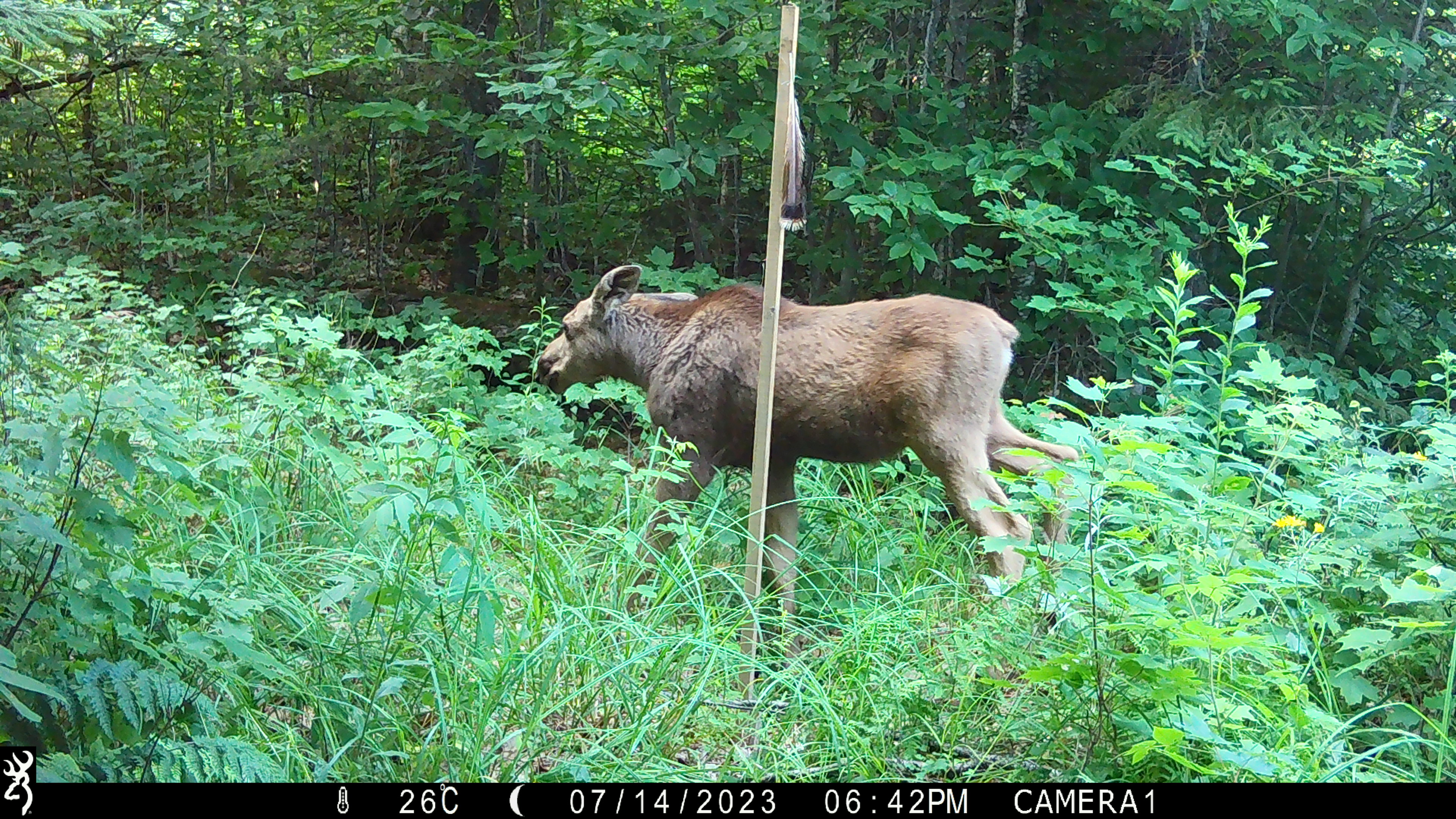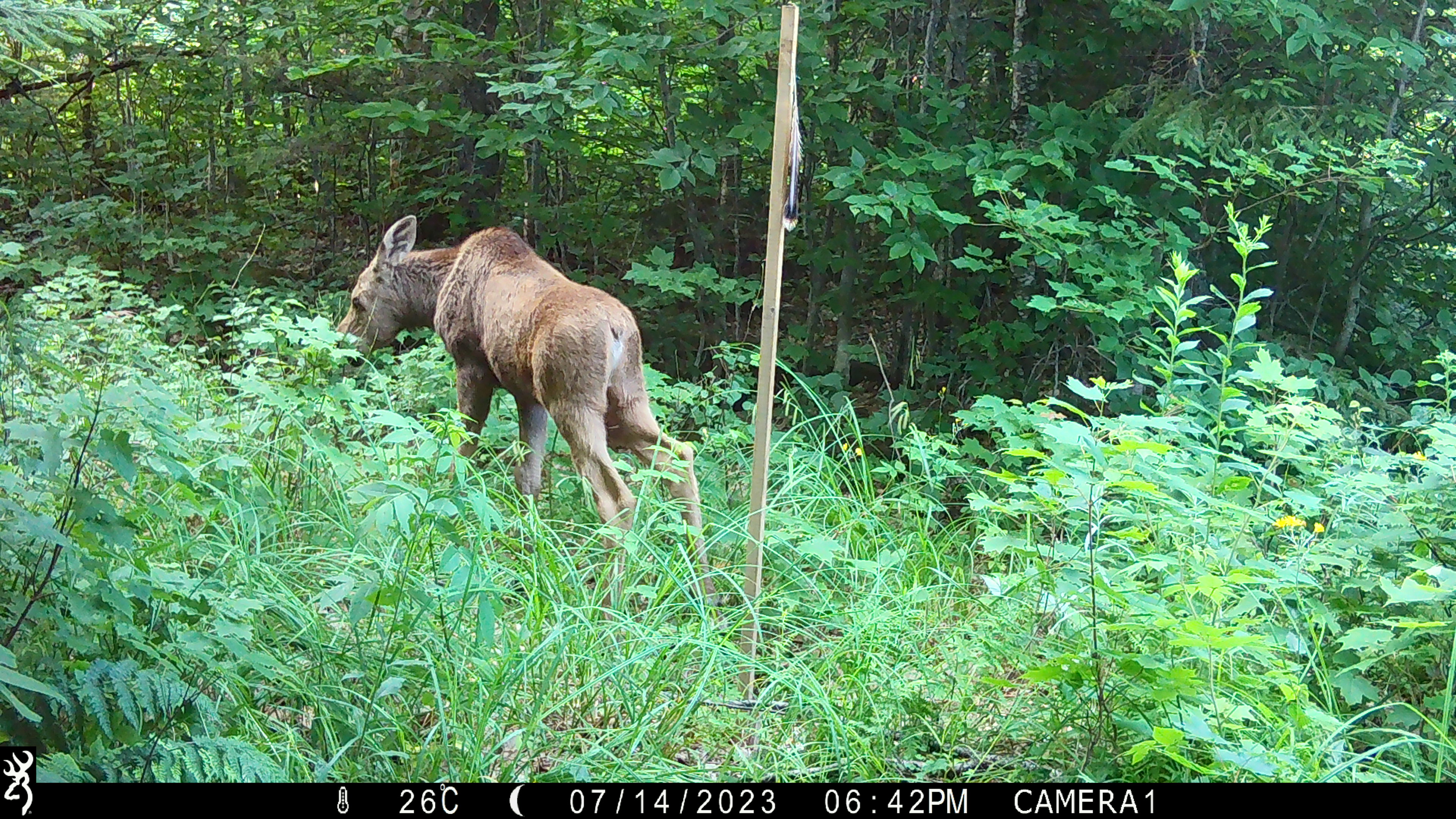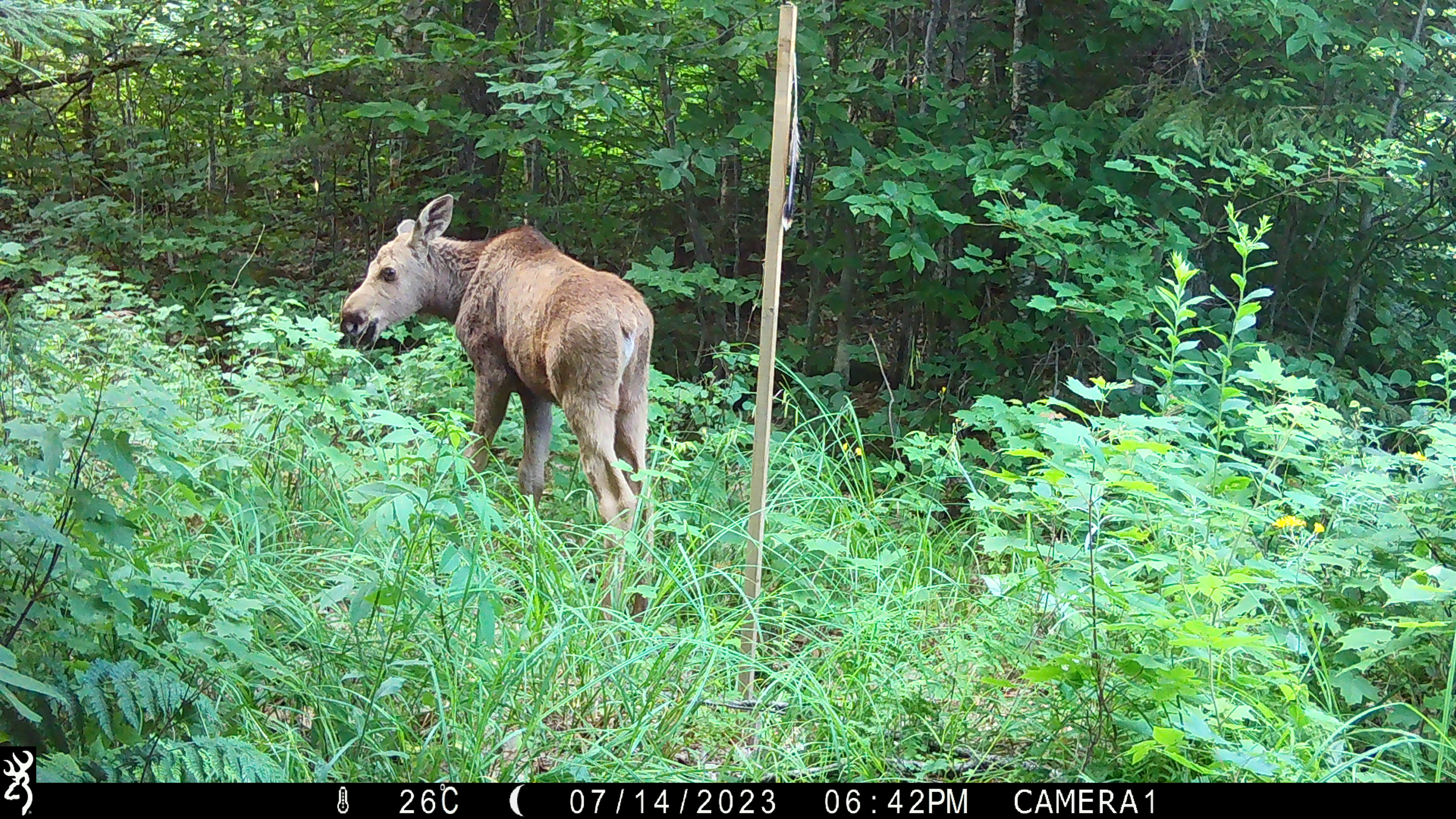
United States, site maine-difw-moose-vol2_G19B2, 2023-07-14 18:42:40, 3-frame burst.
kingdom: Animalia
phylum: Chordata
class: Mammalia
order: Artiodactyla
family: Cervidae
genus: Alces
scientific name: Alces alces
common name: moose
Moose (Alces alces).